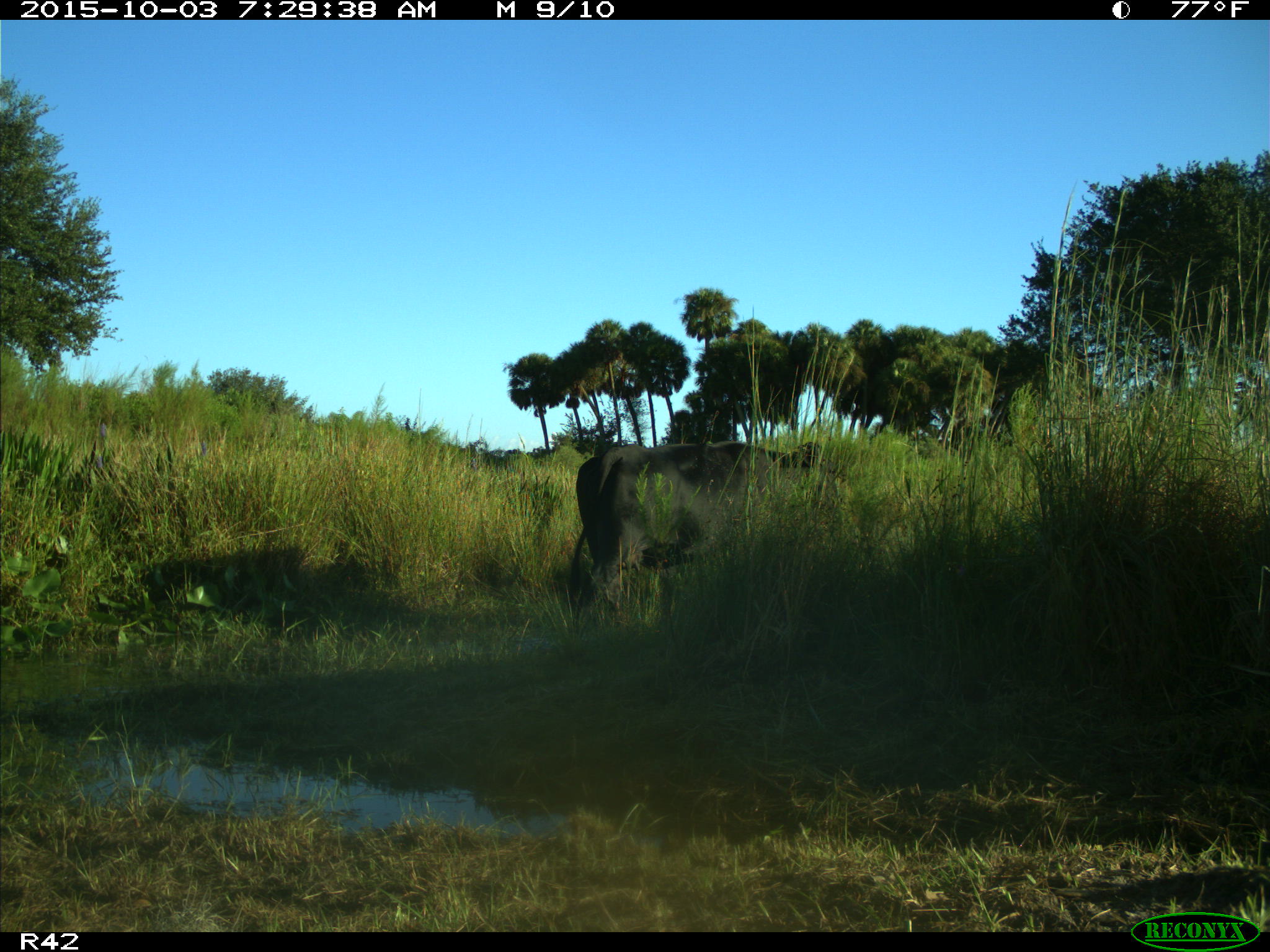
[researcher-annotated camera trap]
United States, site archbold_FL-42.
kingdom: Animalia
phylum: Chordata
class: Mammalia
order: Artiodactyla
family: Bovidae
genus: Bos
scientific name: Bos taurus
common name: domestic cow